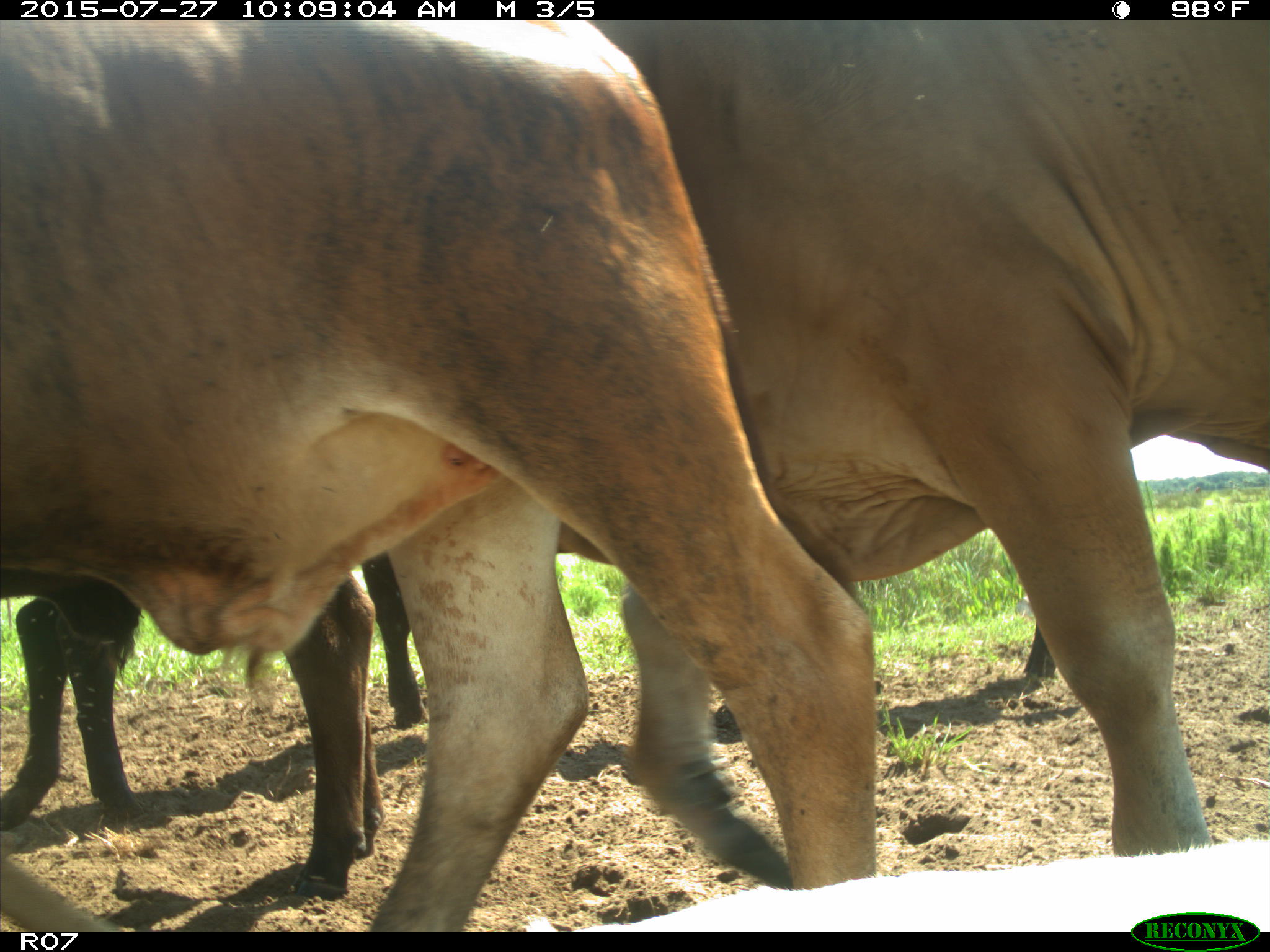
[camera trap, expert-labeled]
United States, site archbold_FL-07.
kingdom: Animalia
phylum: Chordata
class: Mammalia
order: Artiodactyla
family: Bovidae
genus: Bos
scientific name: Bos taurus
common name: domestic cow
Bos taurus (domestic cow).